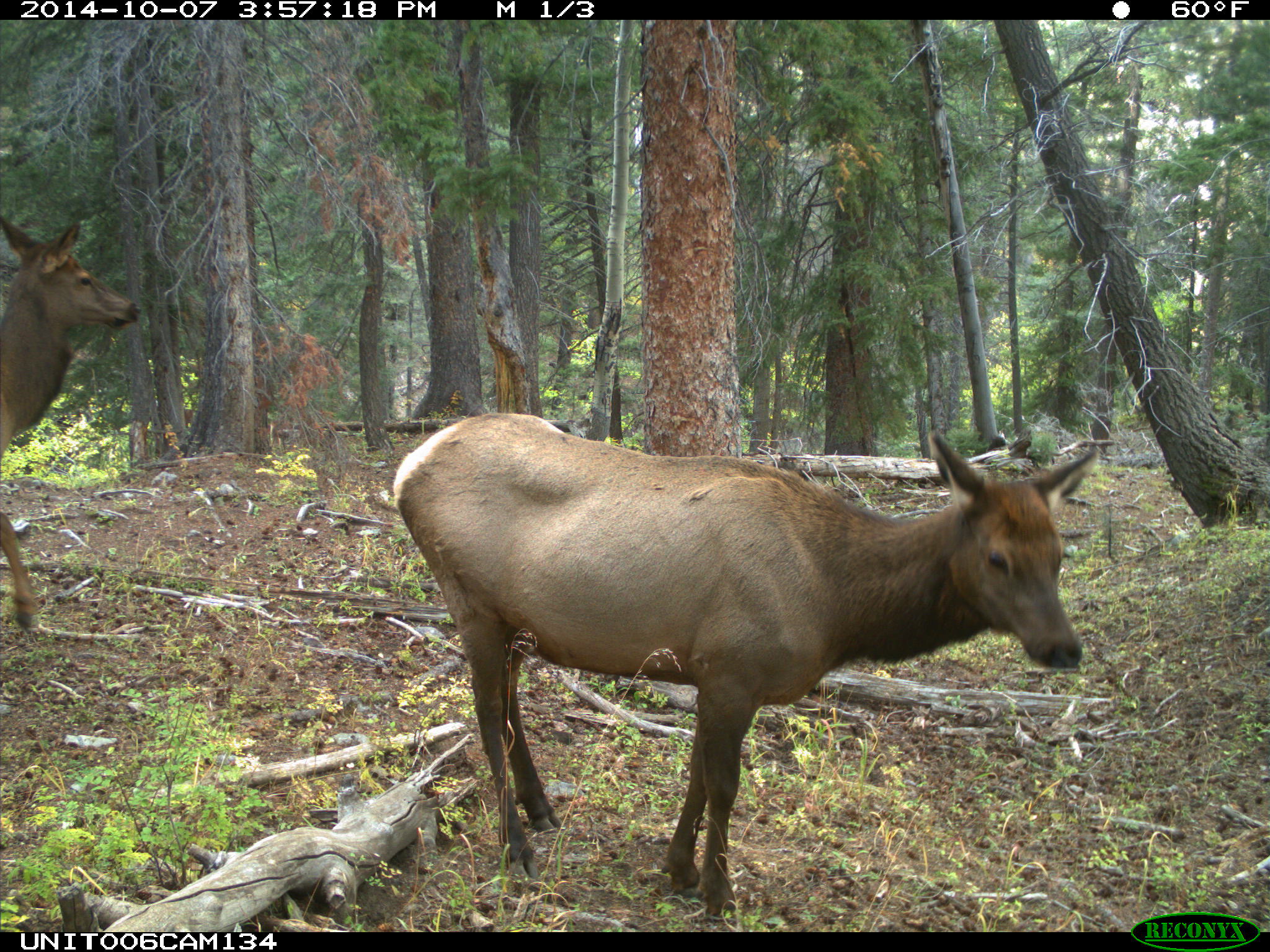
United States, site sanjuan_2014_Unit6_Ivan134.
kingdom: Animalia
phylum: Chordata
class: Mammalia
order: Artiodactyla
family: Cervidae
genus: Cervus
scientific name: Cervus elaphus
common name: red deer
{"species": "Cervus elaphus (red deer)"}